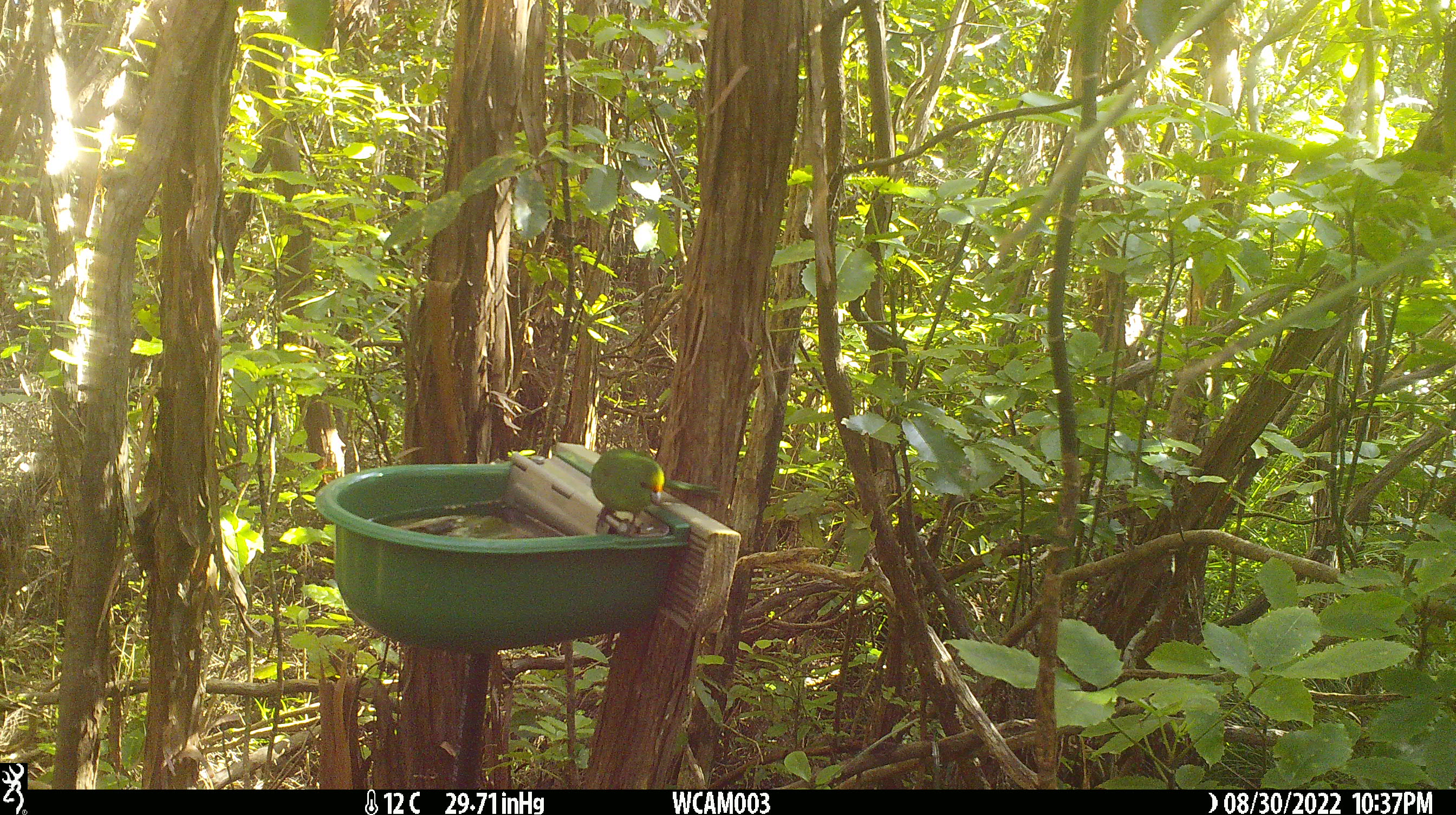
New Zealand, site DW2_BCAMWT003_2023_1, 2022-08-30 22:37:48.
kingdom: Animalia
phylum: Chordata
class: Aves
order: Psittaciformes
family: Psittaculidae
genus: Cyanoramphus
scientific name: Cyanoramphus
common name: parakeet